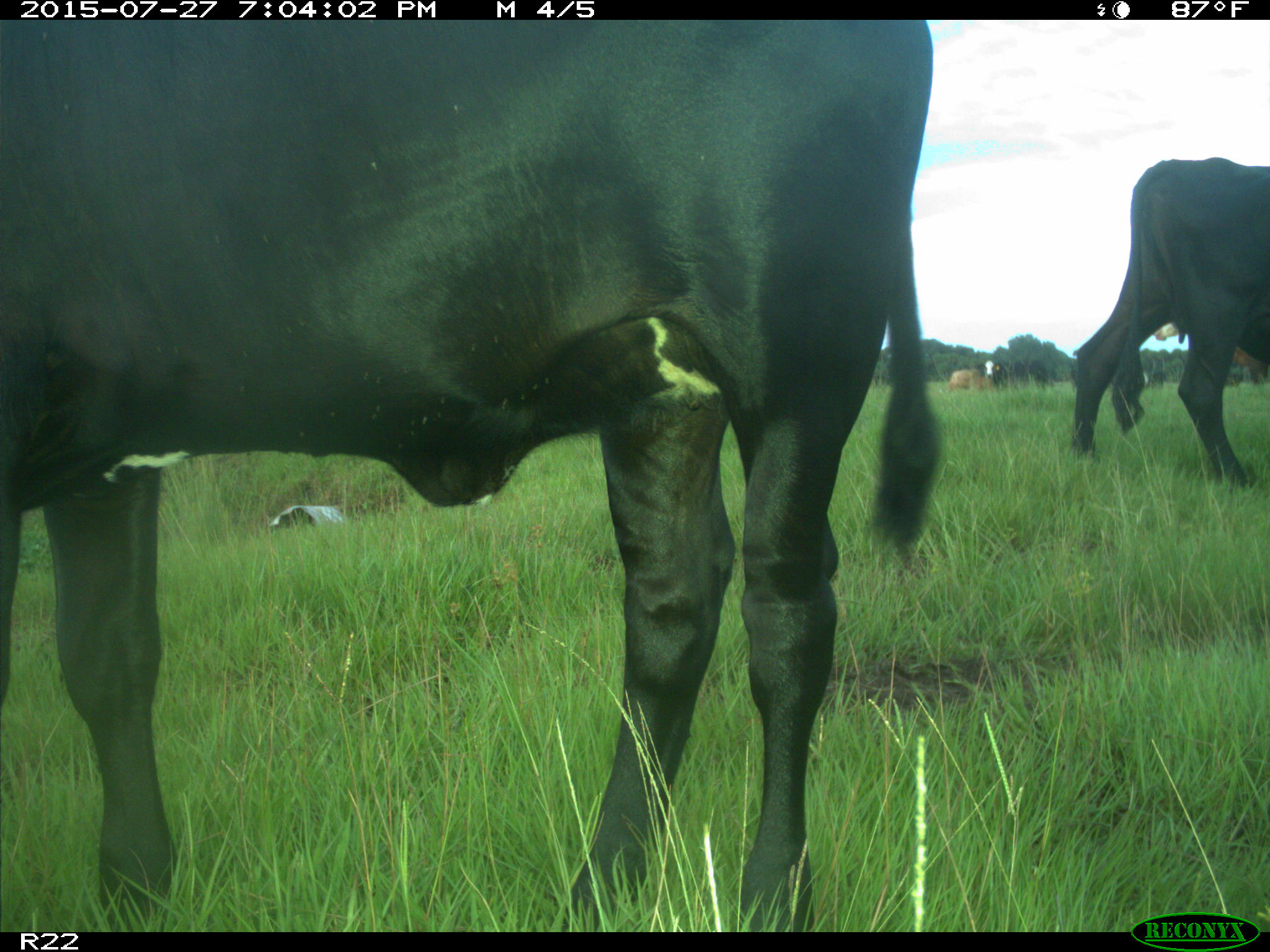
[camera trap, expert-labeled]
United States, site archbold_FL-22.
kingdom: Animalia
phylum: Chordata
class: Mammalia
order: Artiodactyla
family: Bovidae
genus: Bos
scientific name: Bos taurus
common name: domestic cow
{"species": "Bos taurus (domestic cow)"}